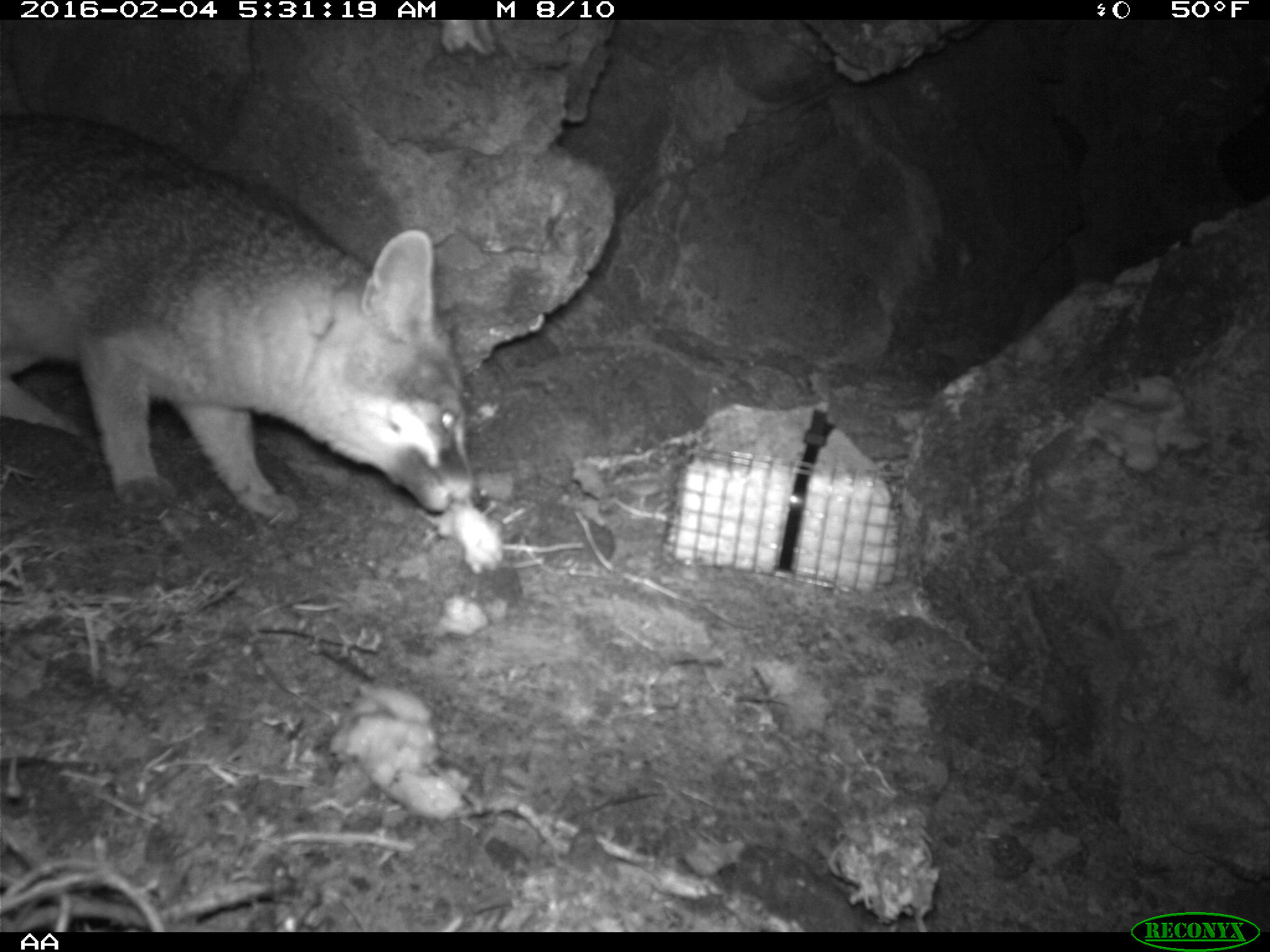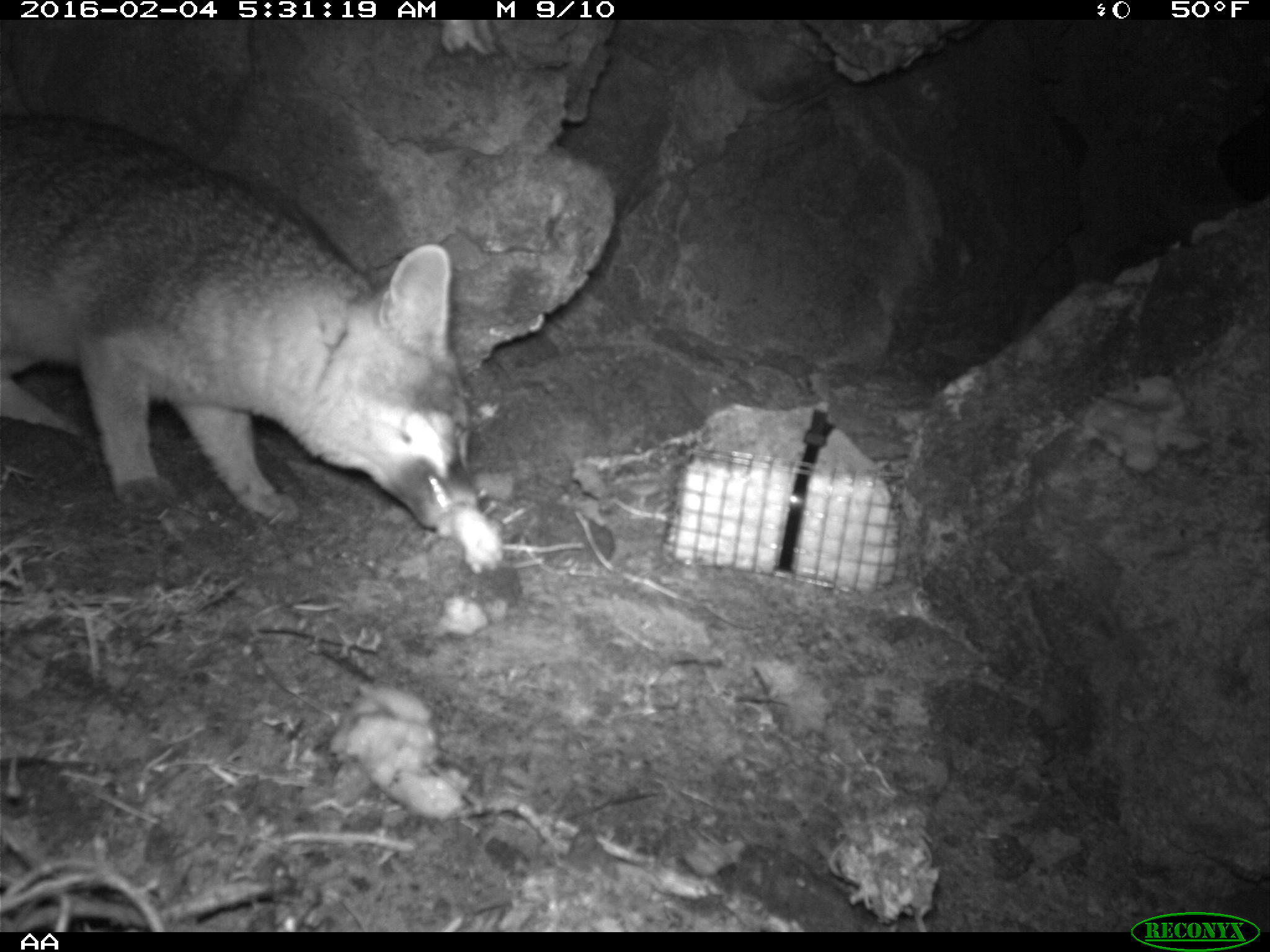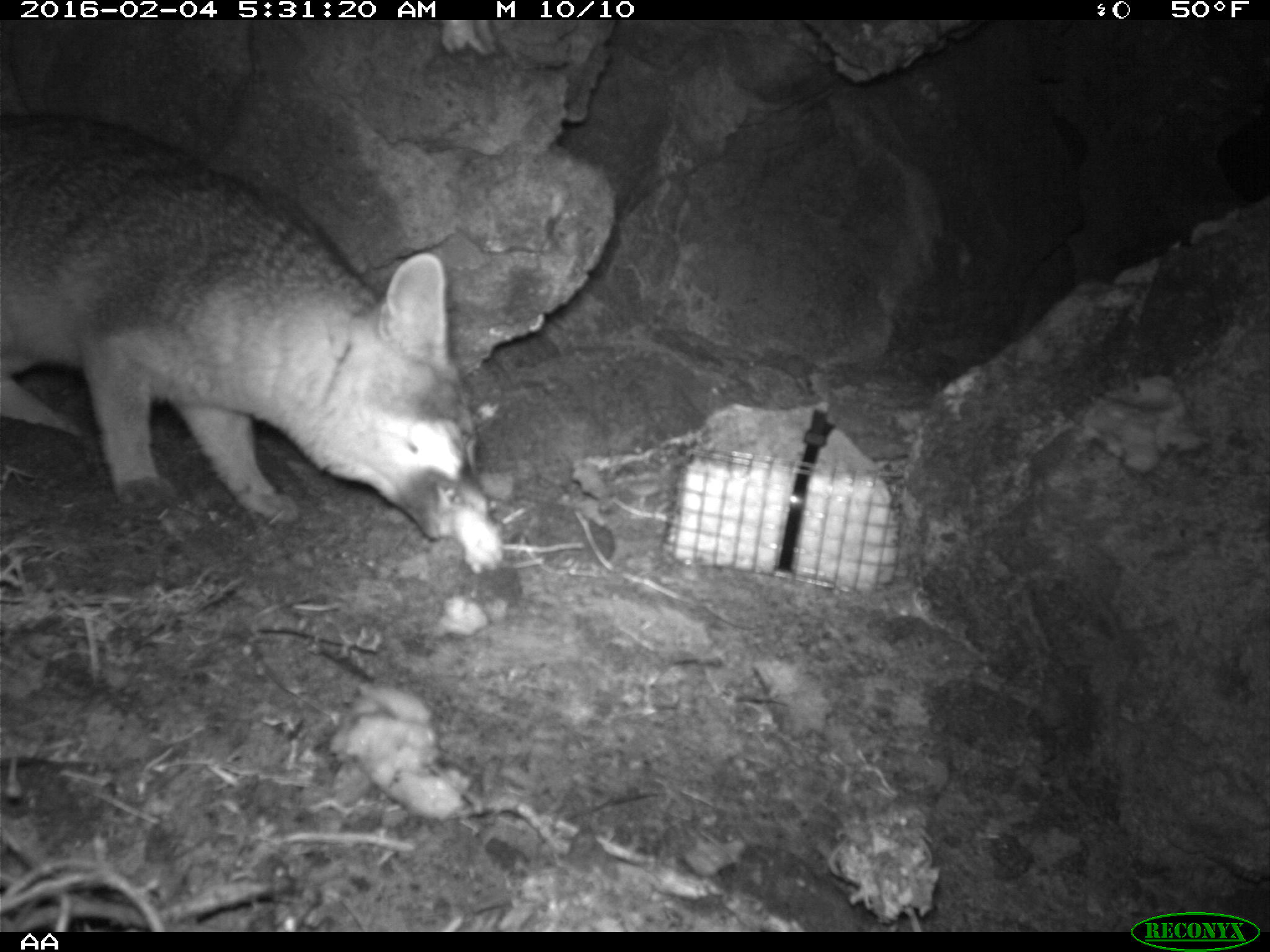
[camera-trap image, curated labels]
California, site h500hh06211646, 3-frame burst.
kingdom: Animalia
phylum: Chordata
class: Mammalia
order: Carnivora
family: Canidae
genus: Urocyon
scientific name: Urocyon littoralis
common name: island fox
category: fox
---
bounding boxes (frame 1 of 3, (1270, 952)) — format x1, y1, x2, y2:
fox: 0, 113, 487, 525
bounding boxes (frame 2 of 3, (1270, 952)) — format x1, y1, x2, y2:
fox: 0, 109, 476, 529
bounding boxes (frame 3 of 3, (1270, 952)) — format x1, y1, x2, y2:
fox: 0, 113, 492, 540